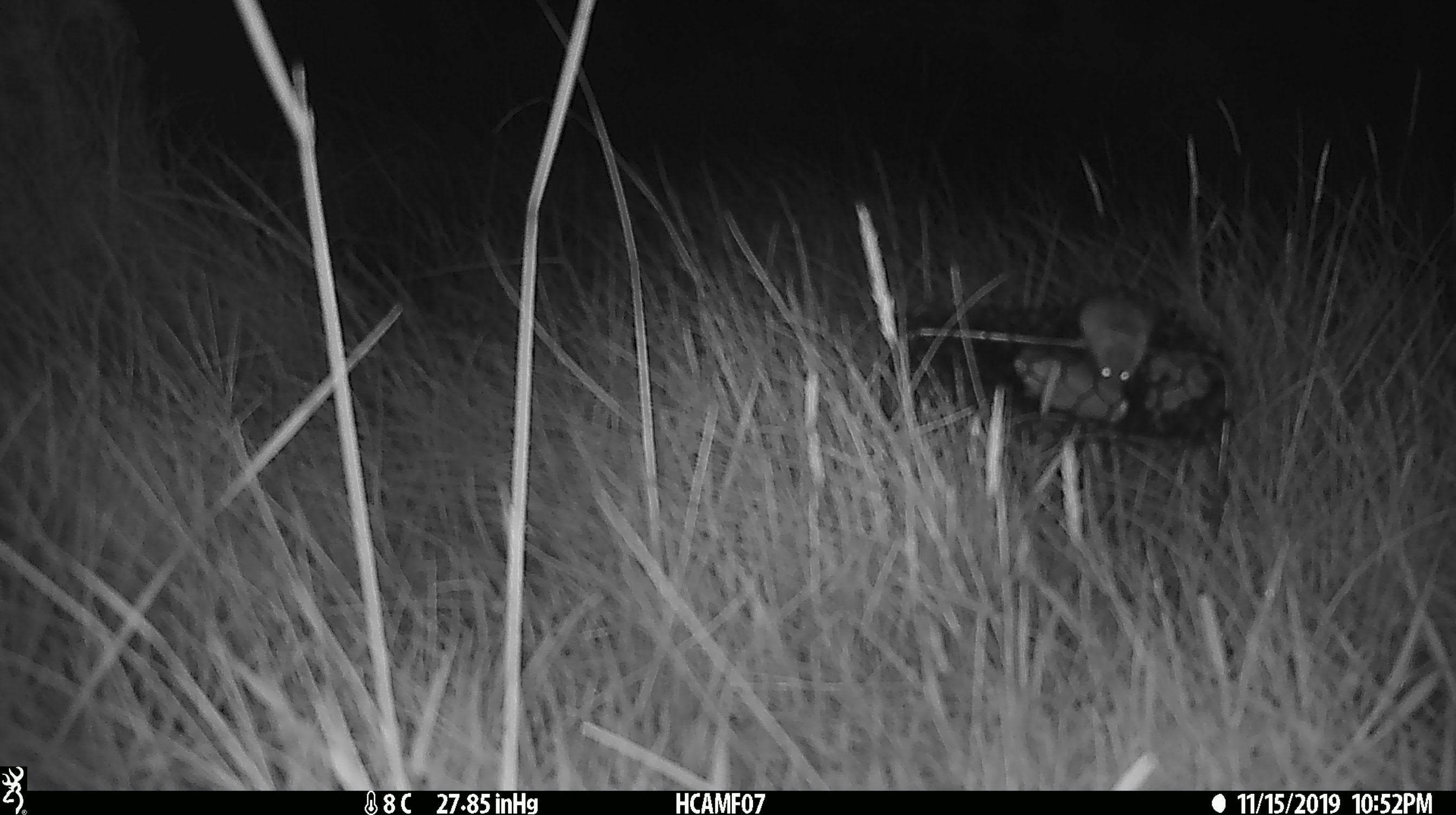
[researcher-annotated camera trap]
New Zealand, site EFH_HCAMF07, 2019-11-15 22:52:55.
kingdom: Animalia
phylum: Chordata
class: Mammalia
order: Rodentia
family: Muridae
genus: Mus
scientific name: Mus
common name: mouse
Mouse (Mus).